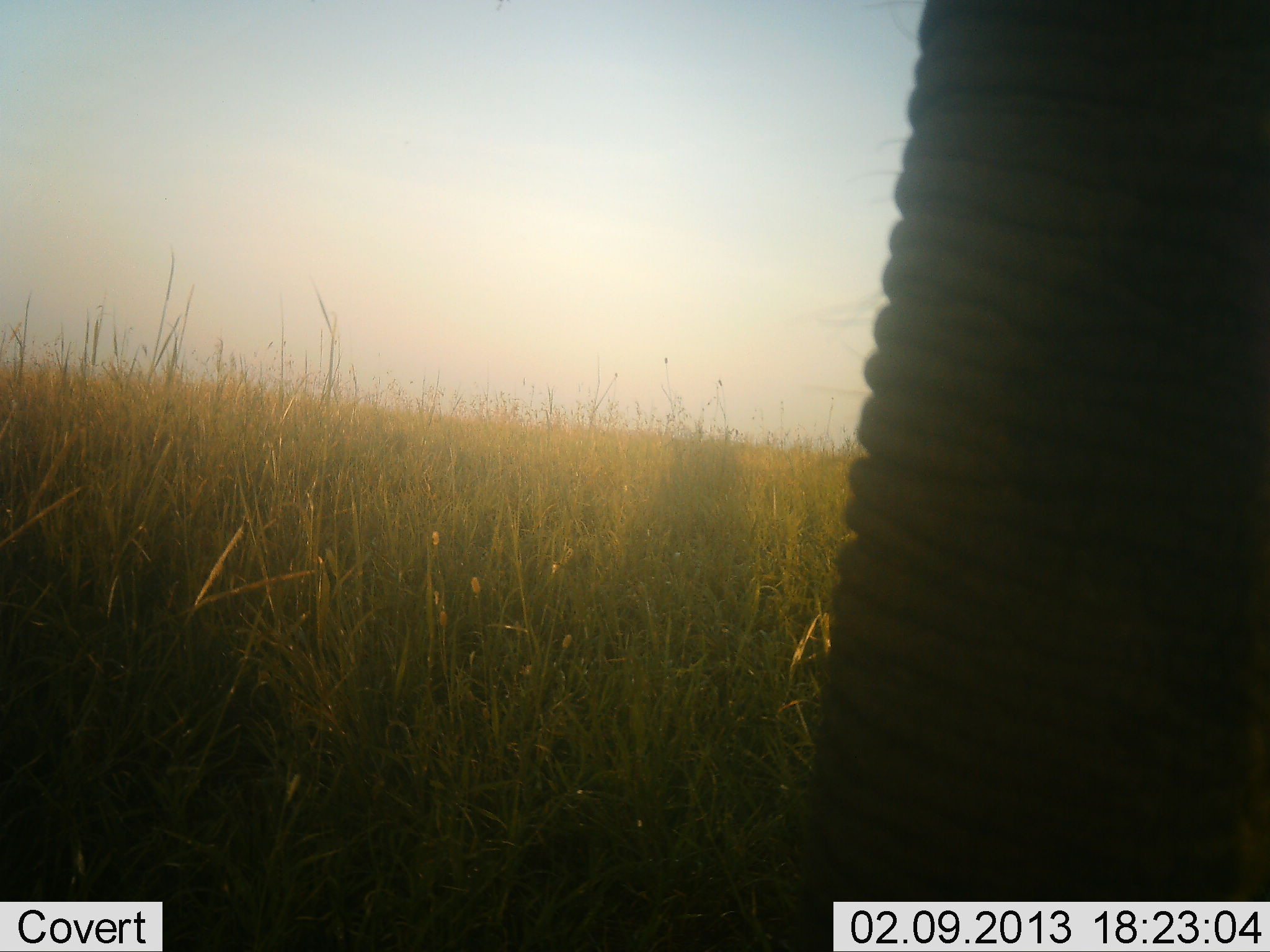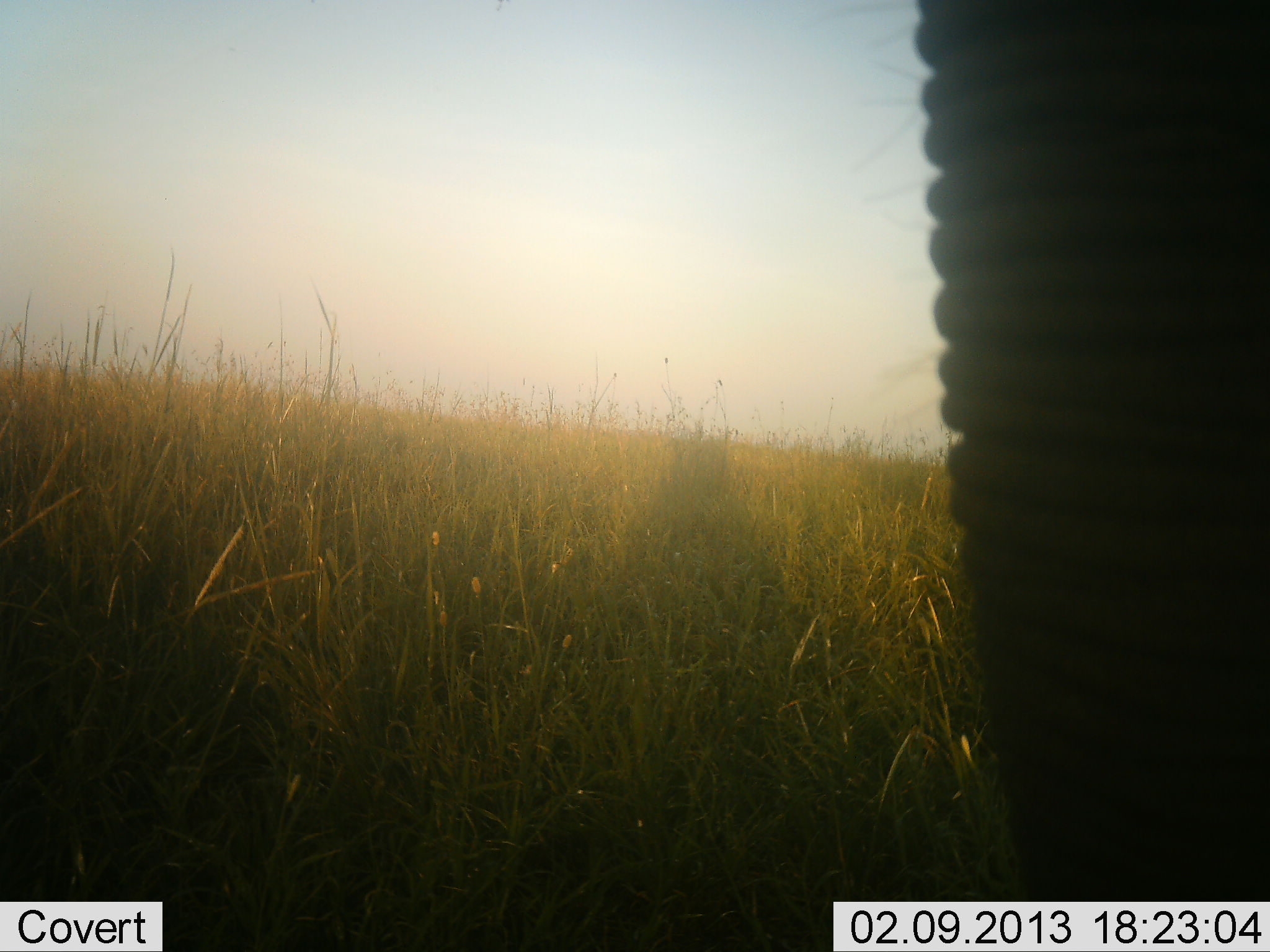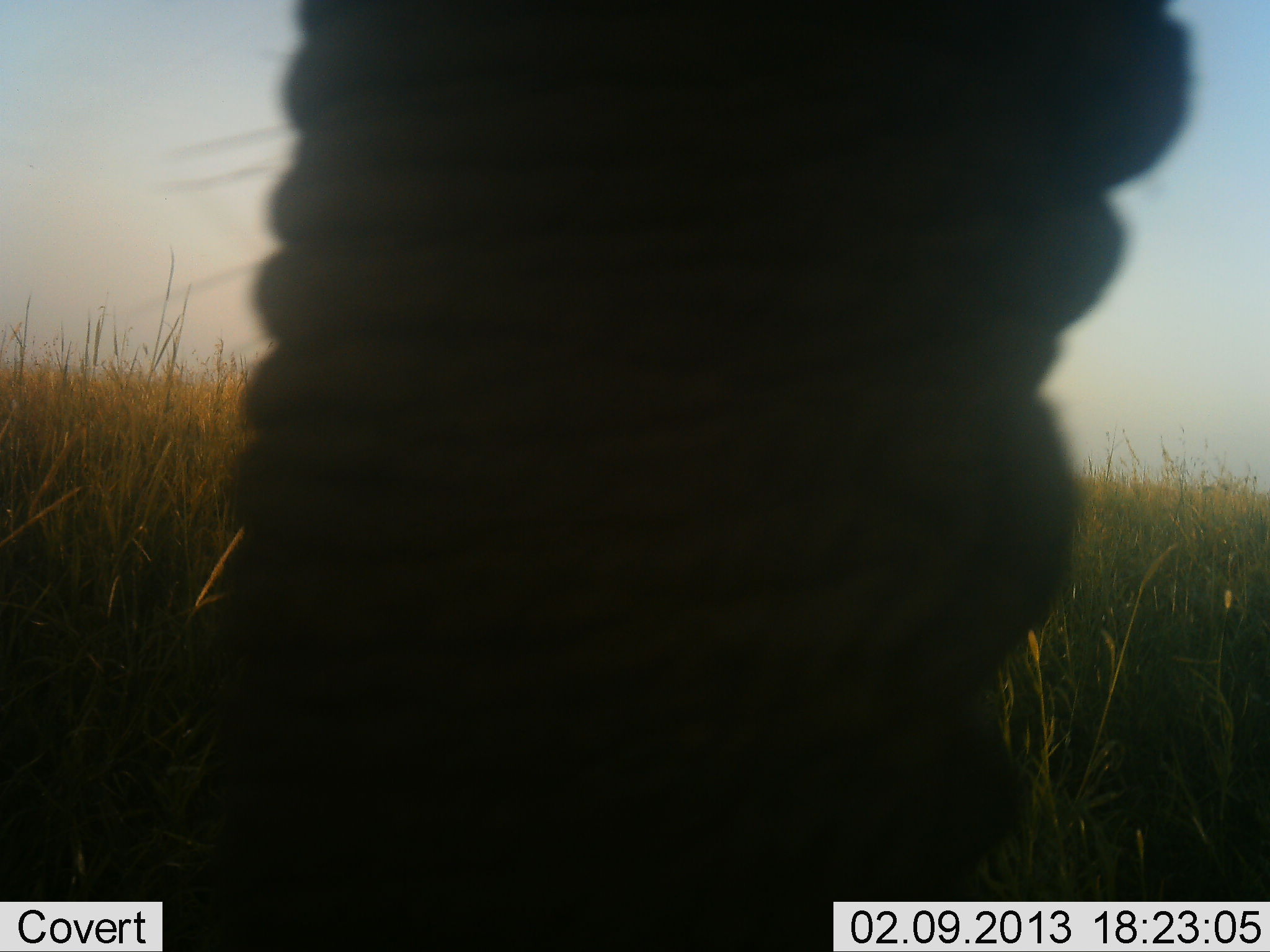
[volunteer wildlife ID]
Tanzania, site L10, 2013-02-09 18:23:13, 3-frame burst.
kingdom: Animalia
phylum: Chordata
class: Mammalia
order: Proboscidea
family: Elephantidae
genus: Loxodonta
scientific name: Loxodonta africana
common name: african bush elephant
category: elephant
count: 1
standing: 61%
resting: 4%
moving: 14%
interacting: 4%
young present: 0%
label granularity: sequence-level